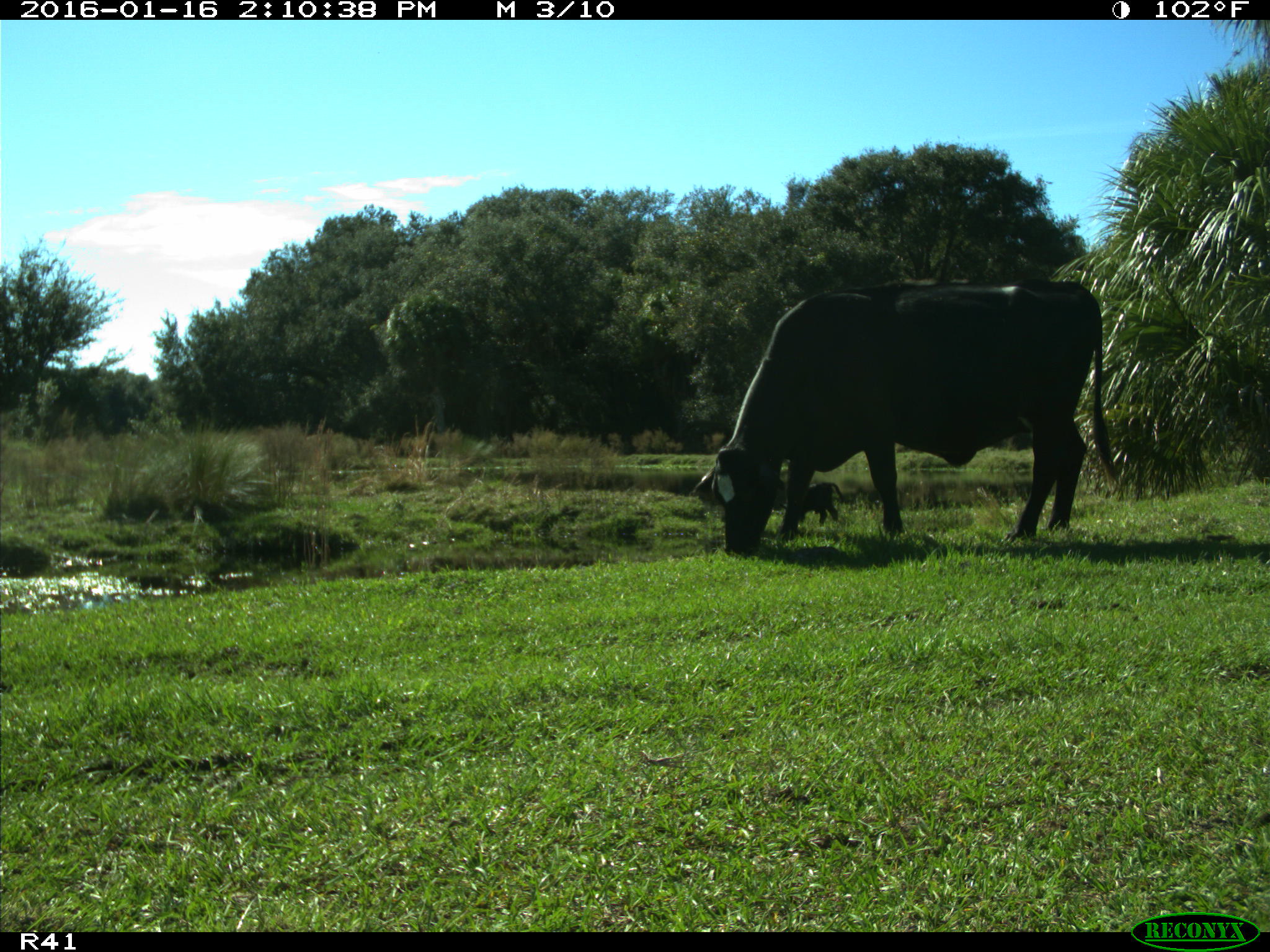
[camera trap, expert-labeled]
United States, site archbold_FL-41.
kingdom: Animalia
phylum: Chordata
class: Mammalia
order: Artiodactyla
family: Bovidae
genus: Bos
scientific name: Bos taurus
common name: domestic cow